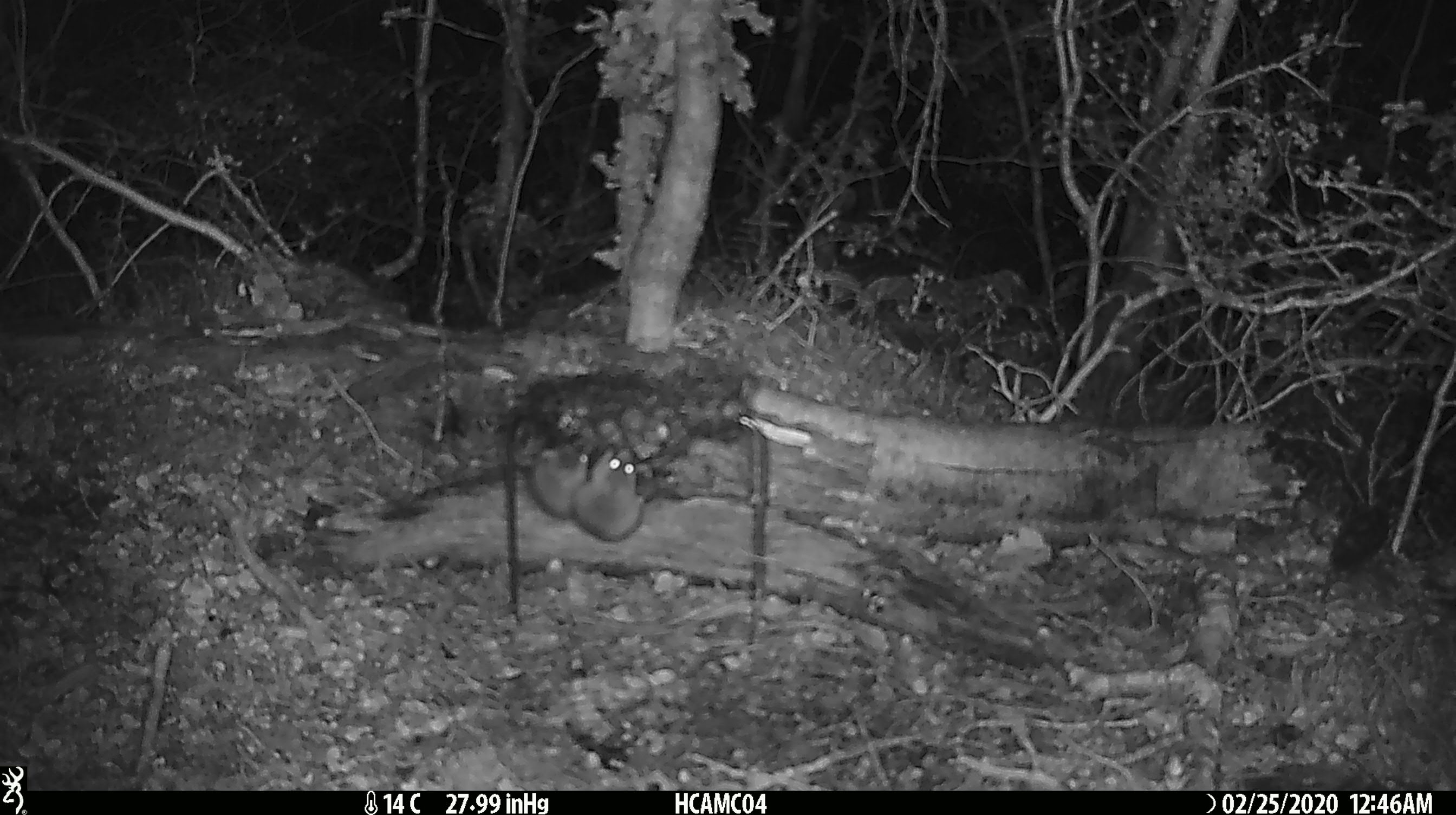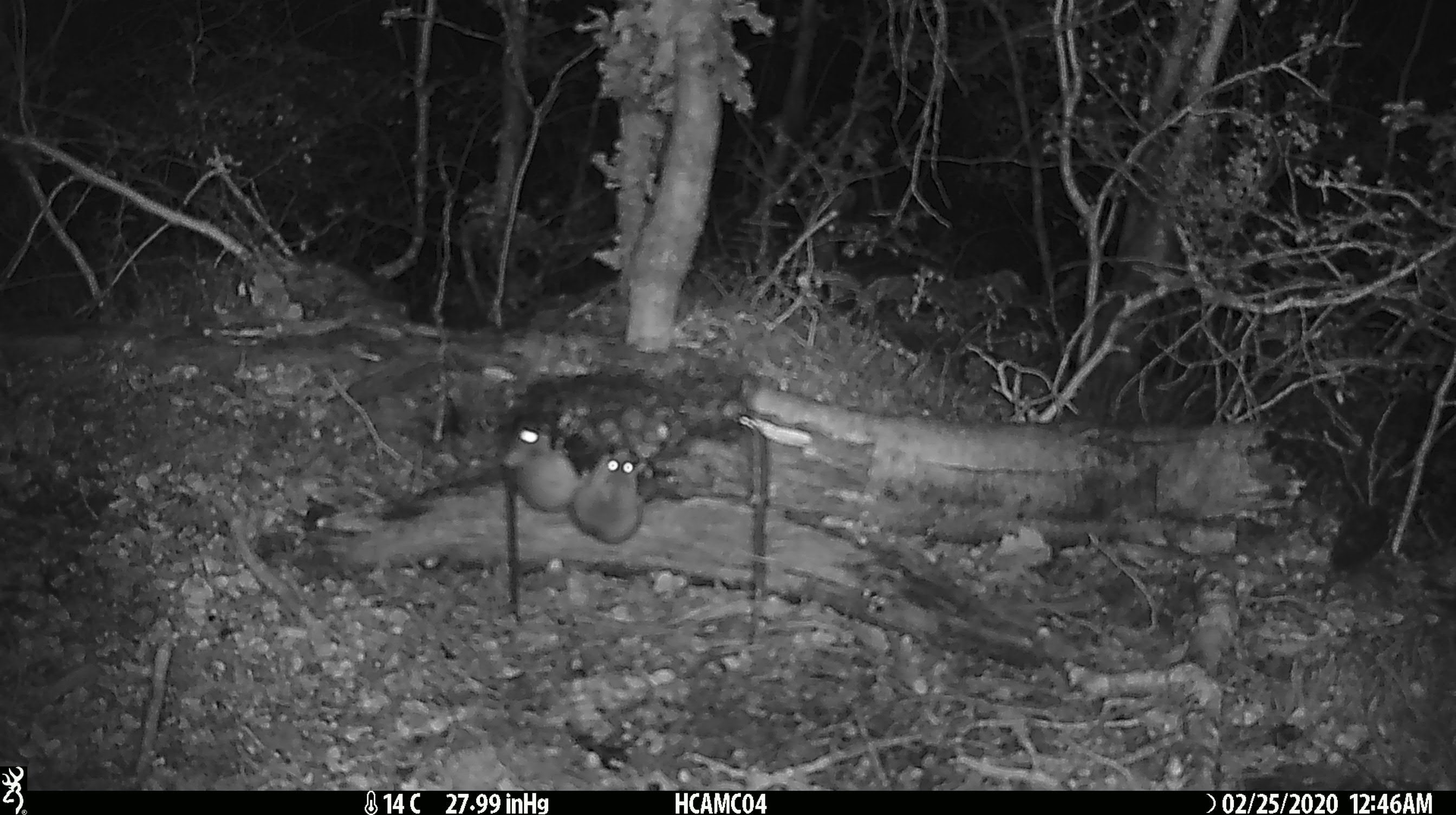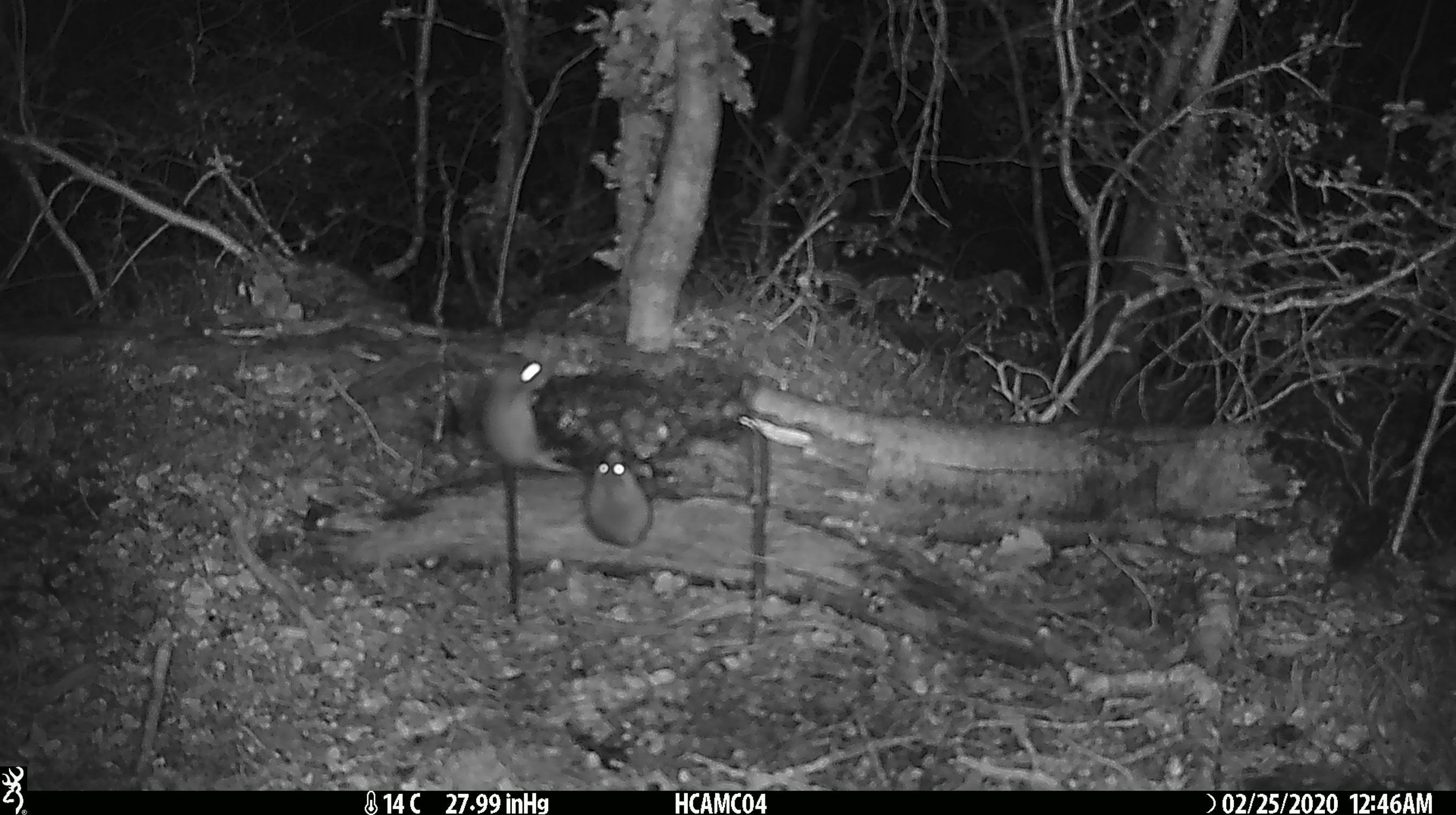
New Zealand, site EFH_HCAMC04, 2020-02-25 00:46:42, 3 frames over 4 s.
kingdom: Animalia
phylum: Chordata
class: Mammalia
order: Rodentia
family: Muridae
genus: Mus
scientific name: Mus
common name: mouse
Mouse (Mus).